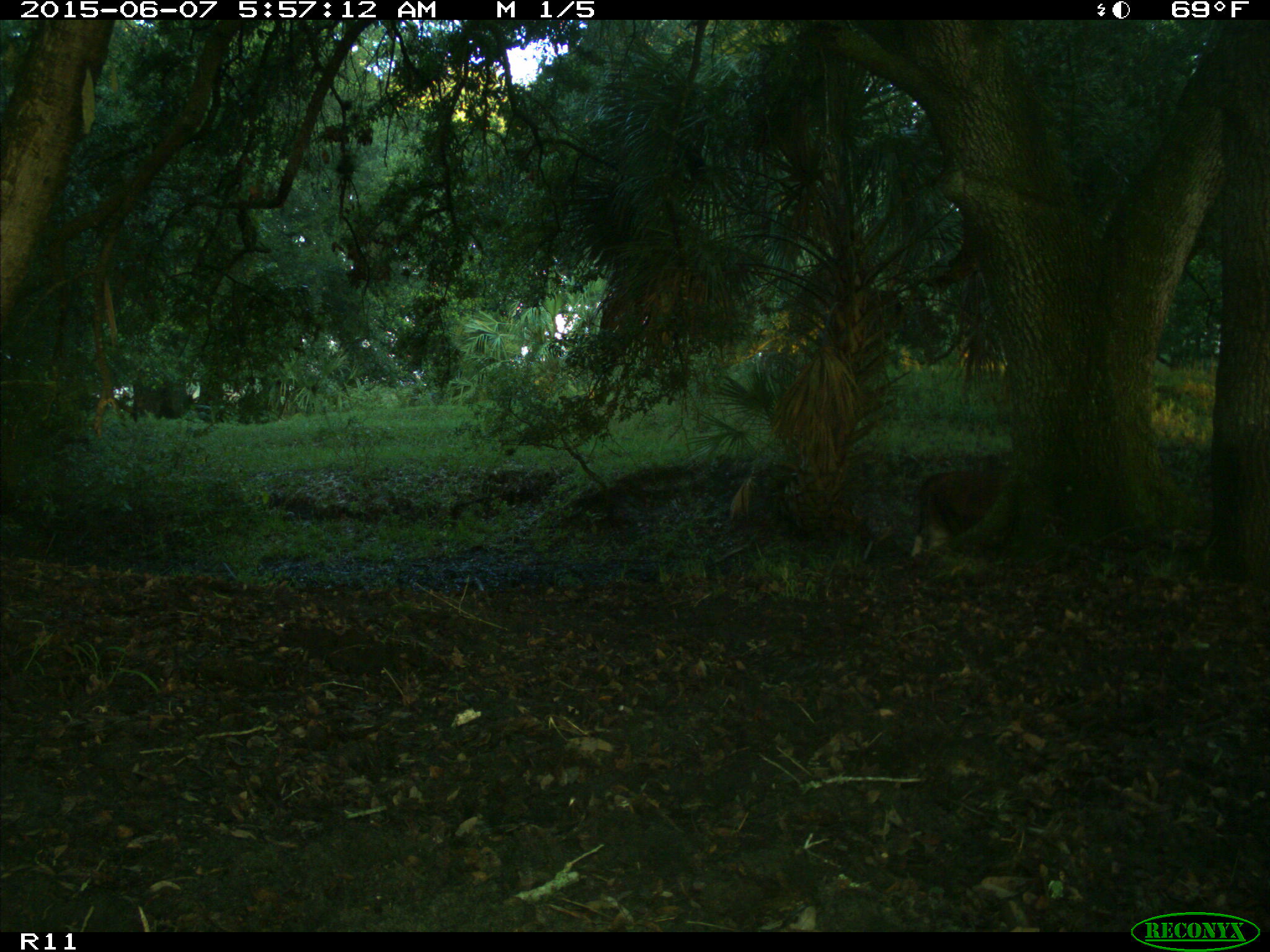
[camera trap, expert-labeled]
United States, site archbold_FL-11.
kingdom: Animalia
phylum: Chordata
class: Mammalia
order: Artiodactyla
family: Bovidae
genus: Bos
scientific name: Bos taurus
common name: domestic cow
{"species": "Bos taurus (domestic cow)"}